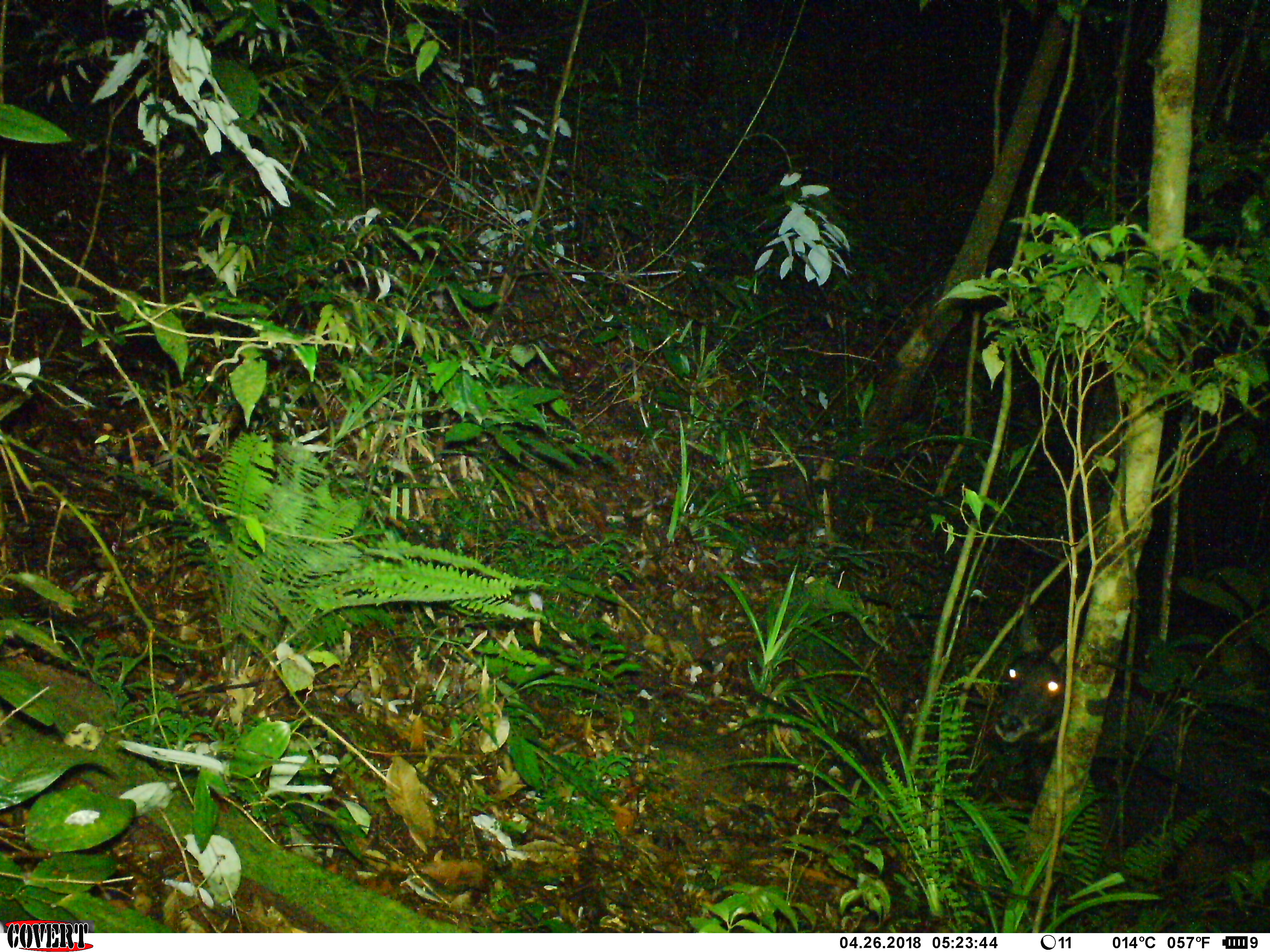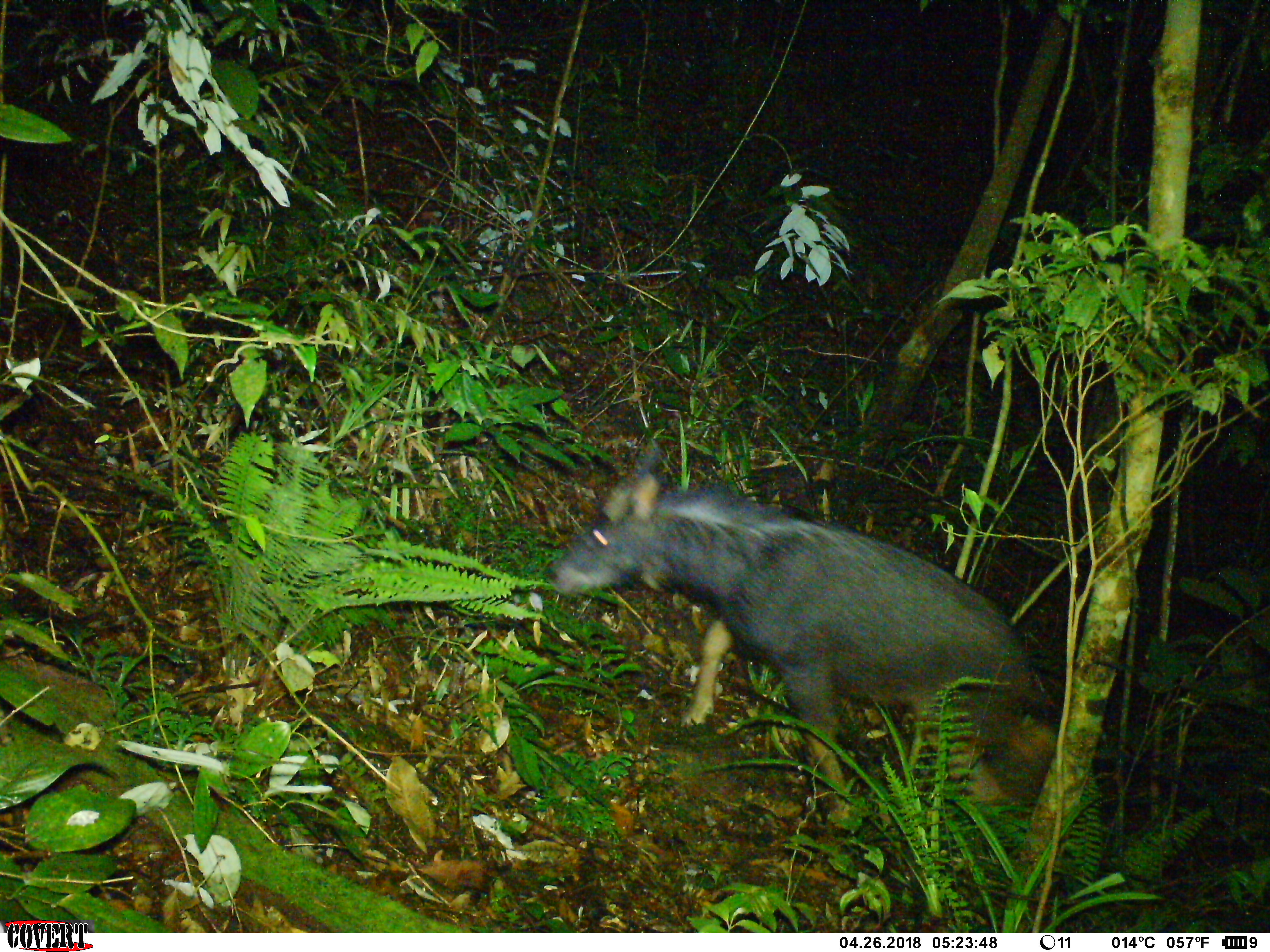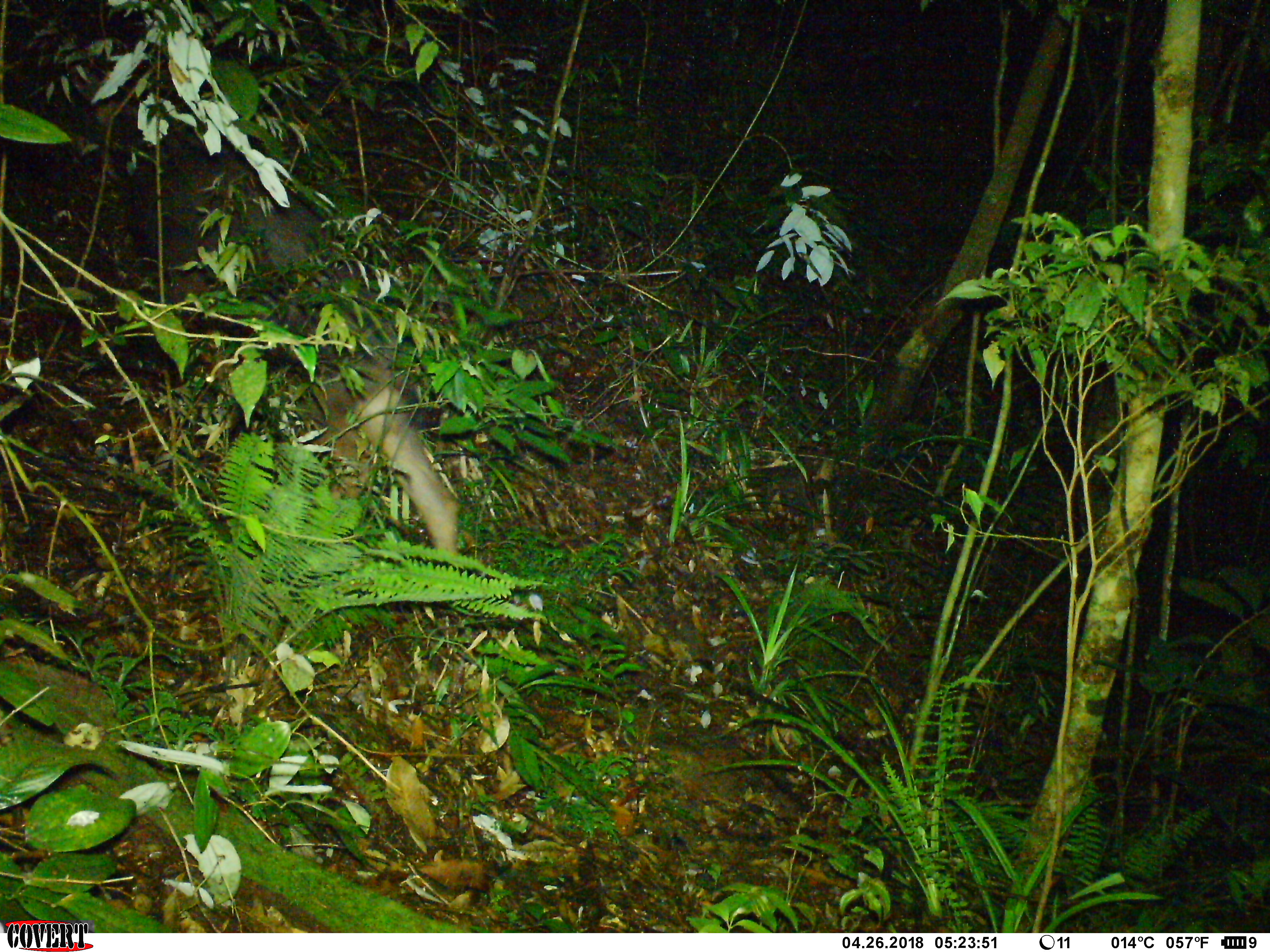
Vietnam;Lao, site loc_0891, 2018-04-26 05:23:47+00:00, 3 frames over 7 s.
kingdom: Animalia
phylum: Chordata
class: Mammalia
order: Artiodactyla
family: Bovidae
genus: Capricornis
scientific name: Capricornis sumatraensis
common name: chinese serow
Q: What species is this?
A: Chinese serow (Capricornis sumatraensis).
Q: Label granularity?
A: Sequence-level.